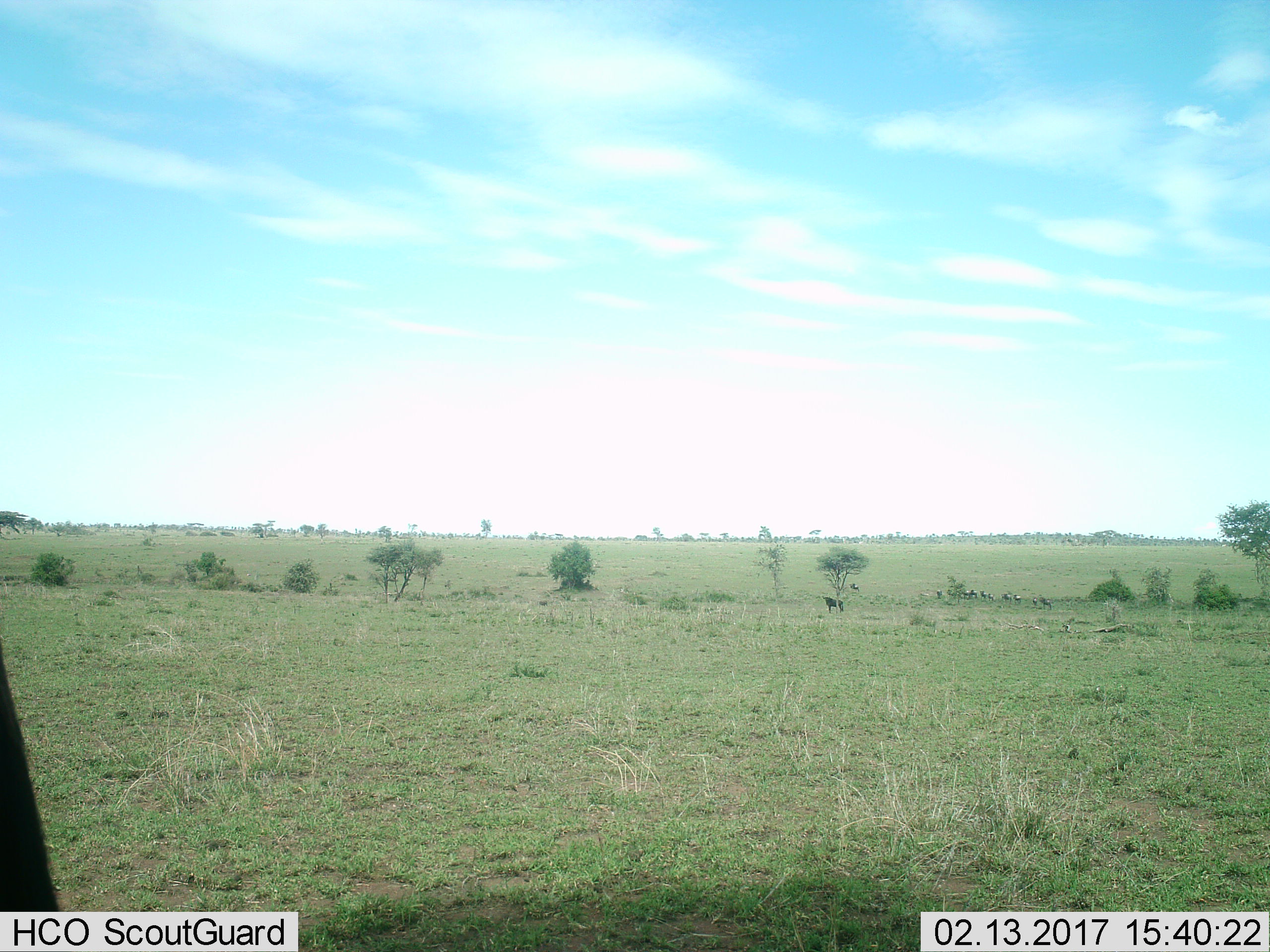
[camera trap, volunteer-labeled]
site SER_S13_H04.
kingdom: Animalia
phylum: Chordata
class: Mammalia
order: Artiodactyla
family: Bovidae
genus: Connochaetes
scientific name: Connochaetes taurinus taurinus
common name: blue wildebeest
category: wildebeestblue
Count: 11-50.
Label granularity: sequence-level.